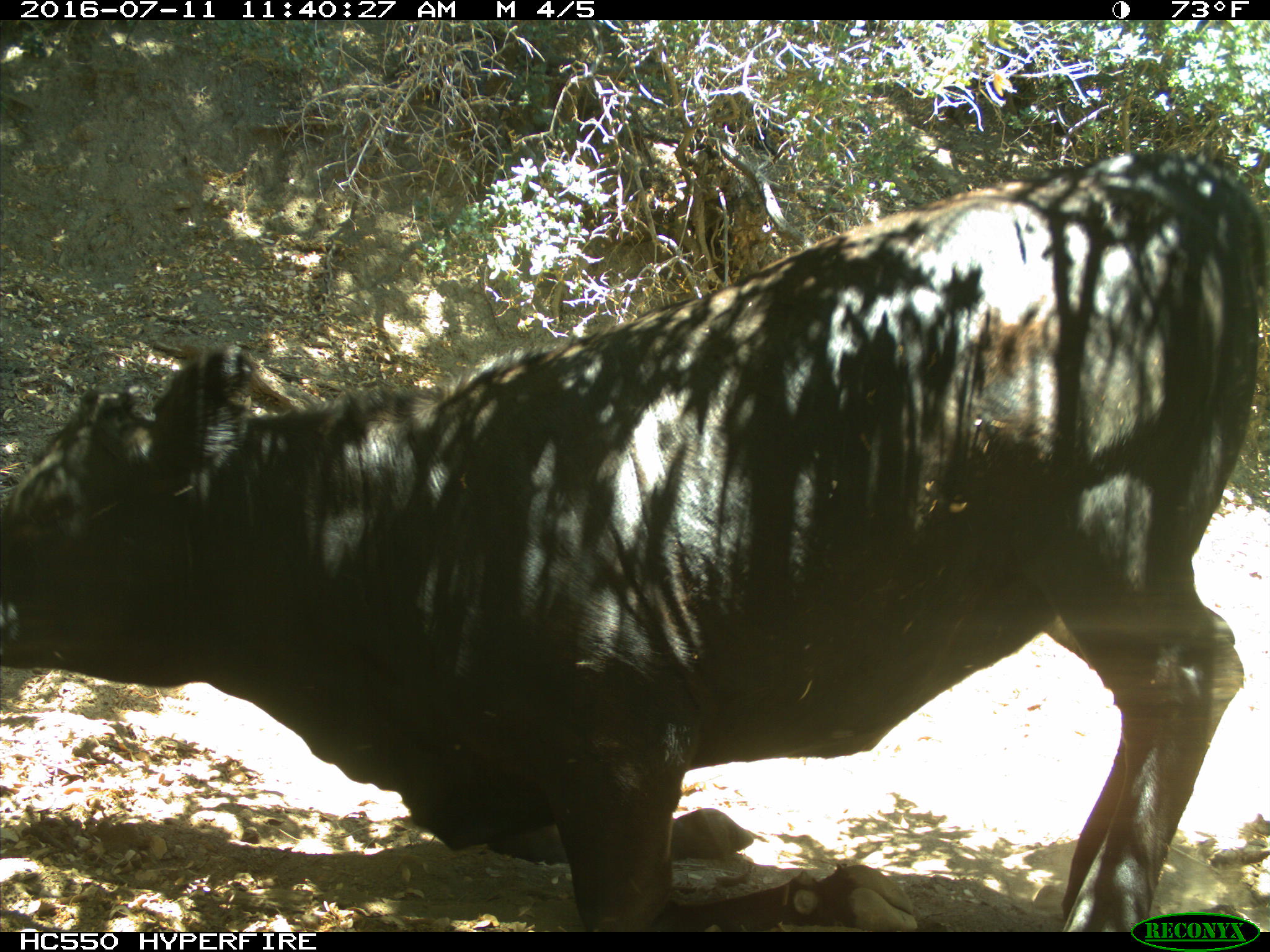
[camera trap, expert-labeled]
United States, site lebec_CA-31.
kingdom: Animalia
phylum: Chordata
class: Mammalia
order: Artiodactyla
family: Bovidae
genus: Bos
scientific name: Bos taurus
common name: domestic cow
Bos taurus (domestic cow).